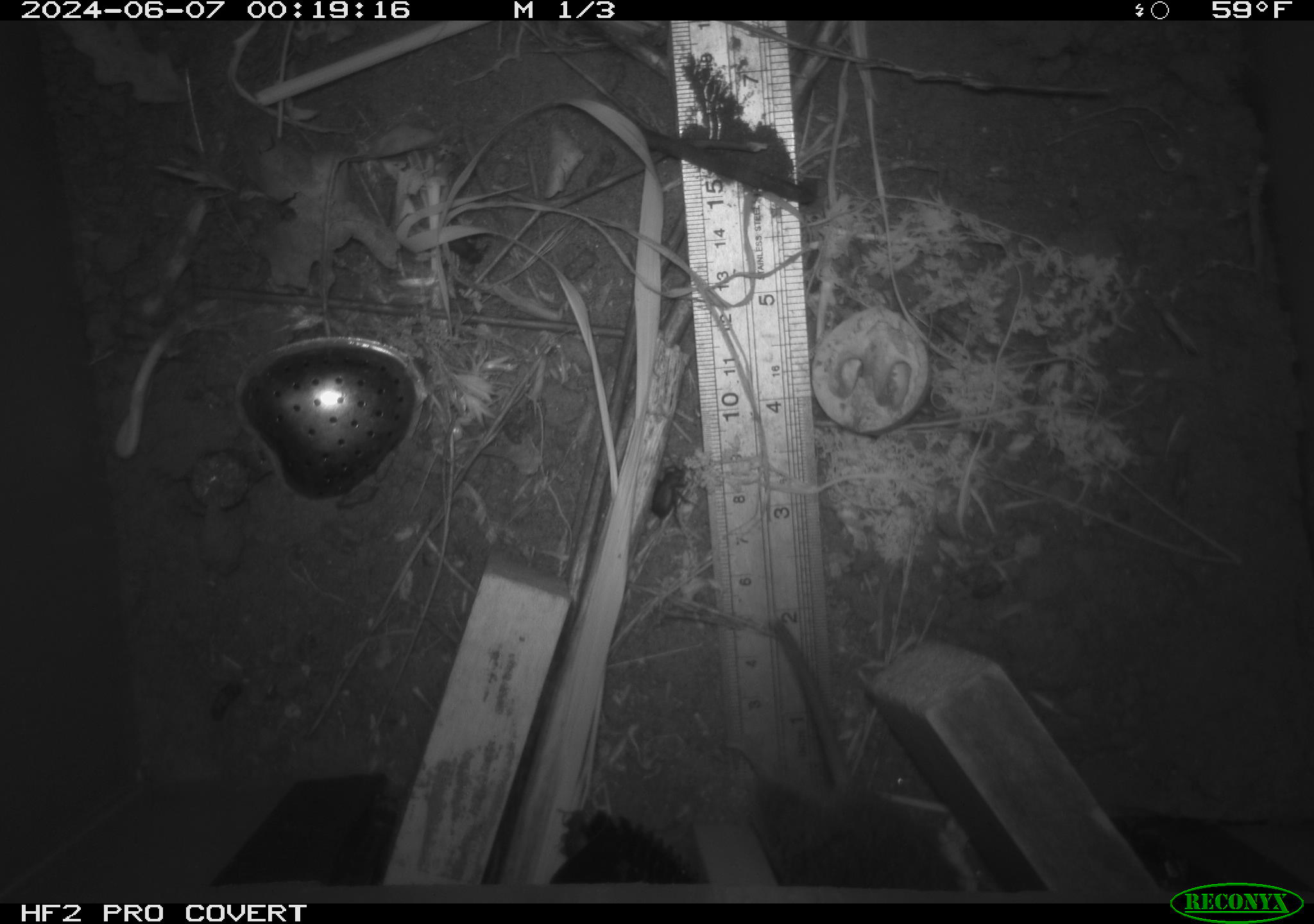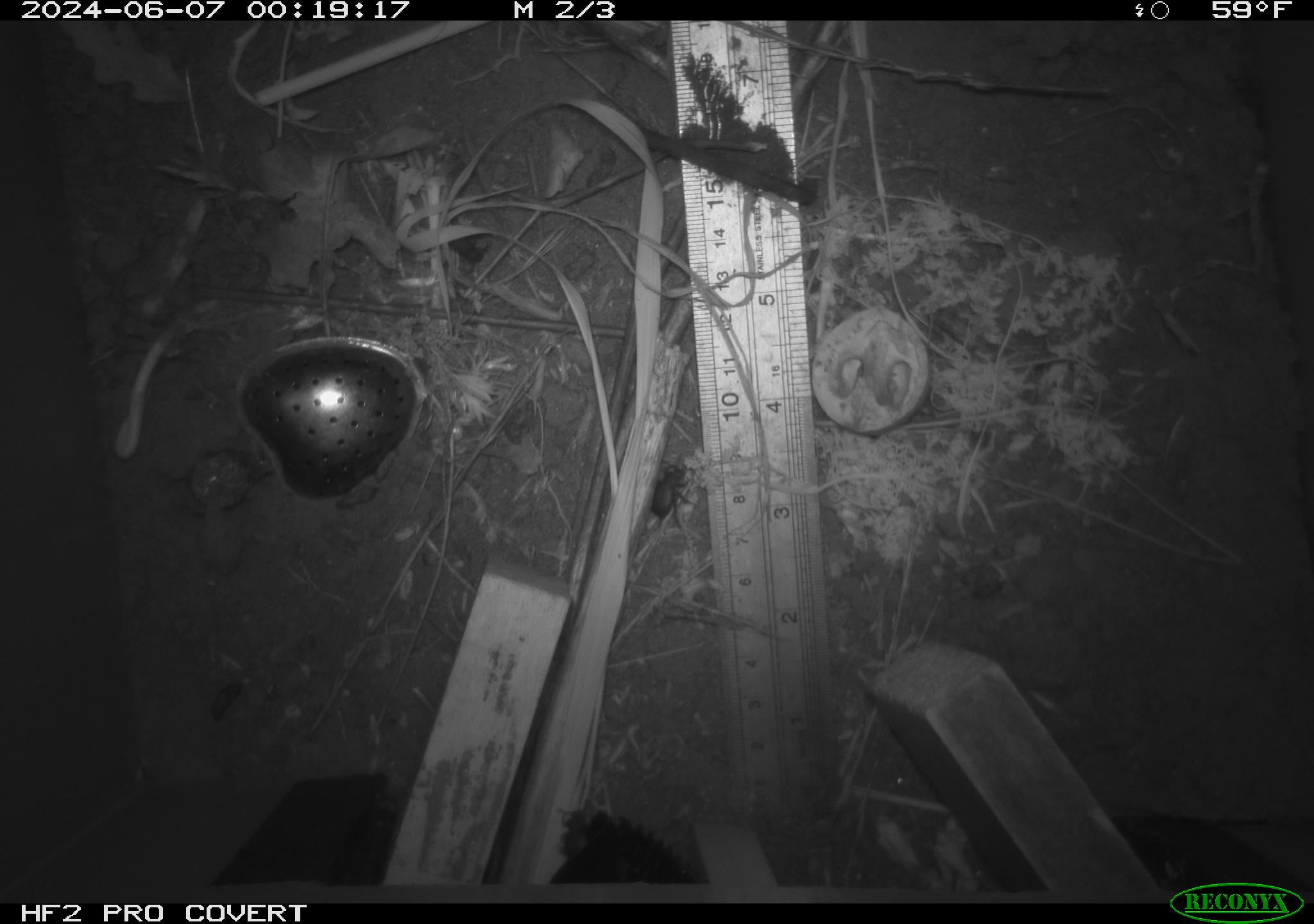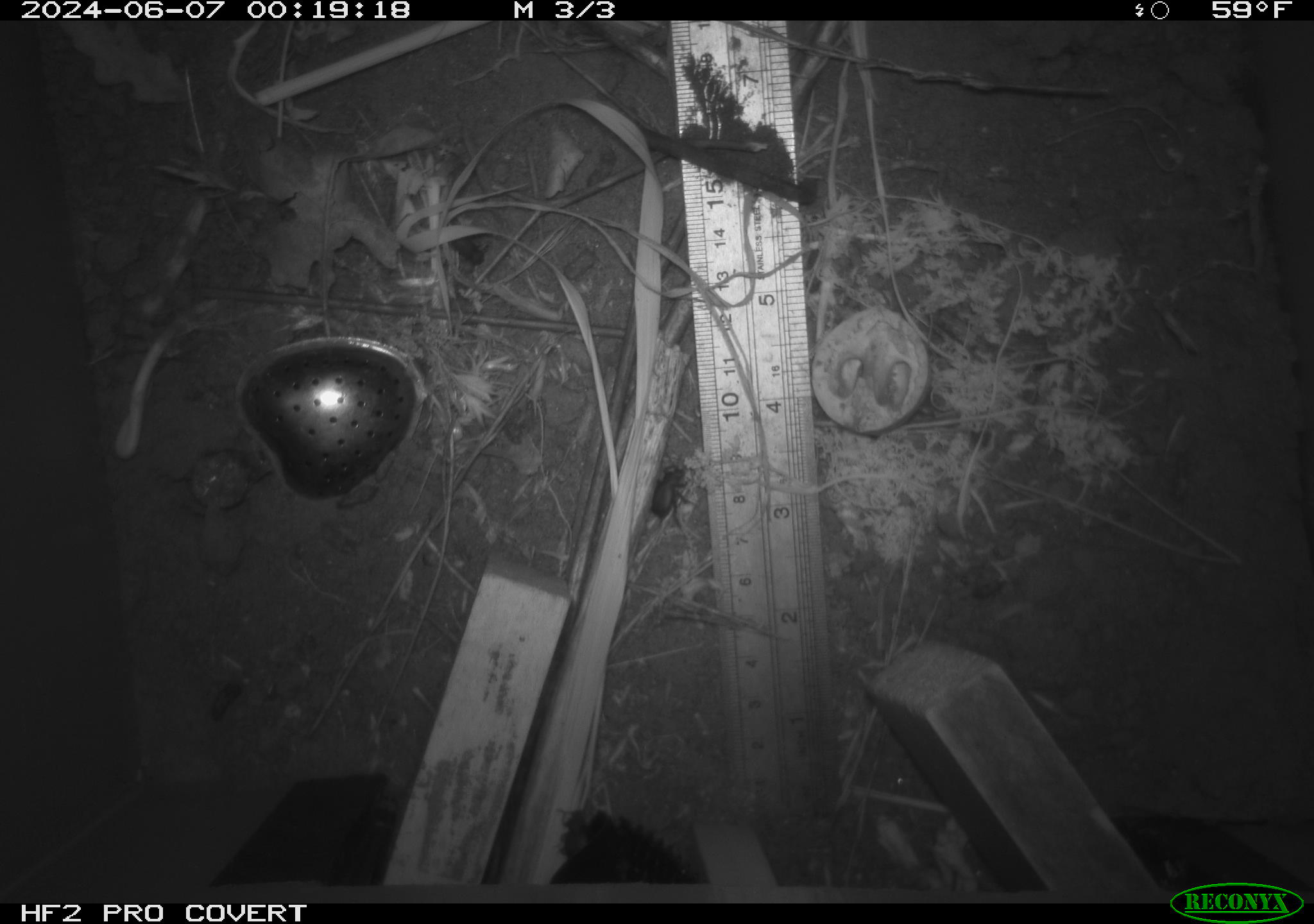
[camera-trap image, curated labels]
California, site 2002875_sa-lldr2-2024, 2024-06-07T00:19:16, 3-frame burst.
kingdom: Animalia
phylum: Chordata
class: Mammalia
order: Rodentia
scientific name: Rodentia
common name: rodent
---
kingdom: Animalia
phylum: Arthropoda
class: Insecta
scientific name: Insecta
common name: insect